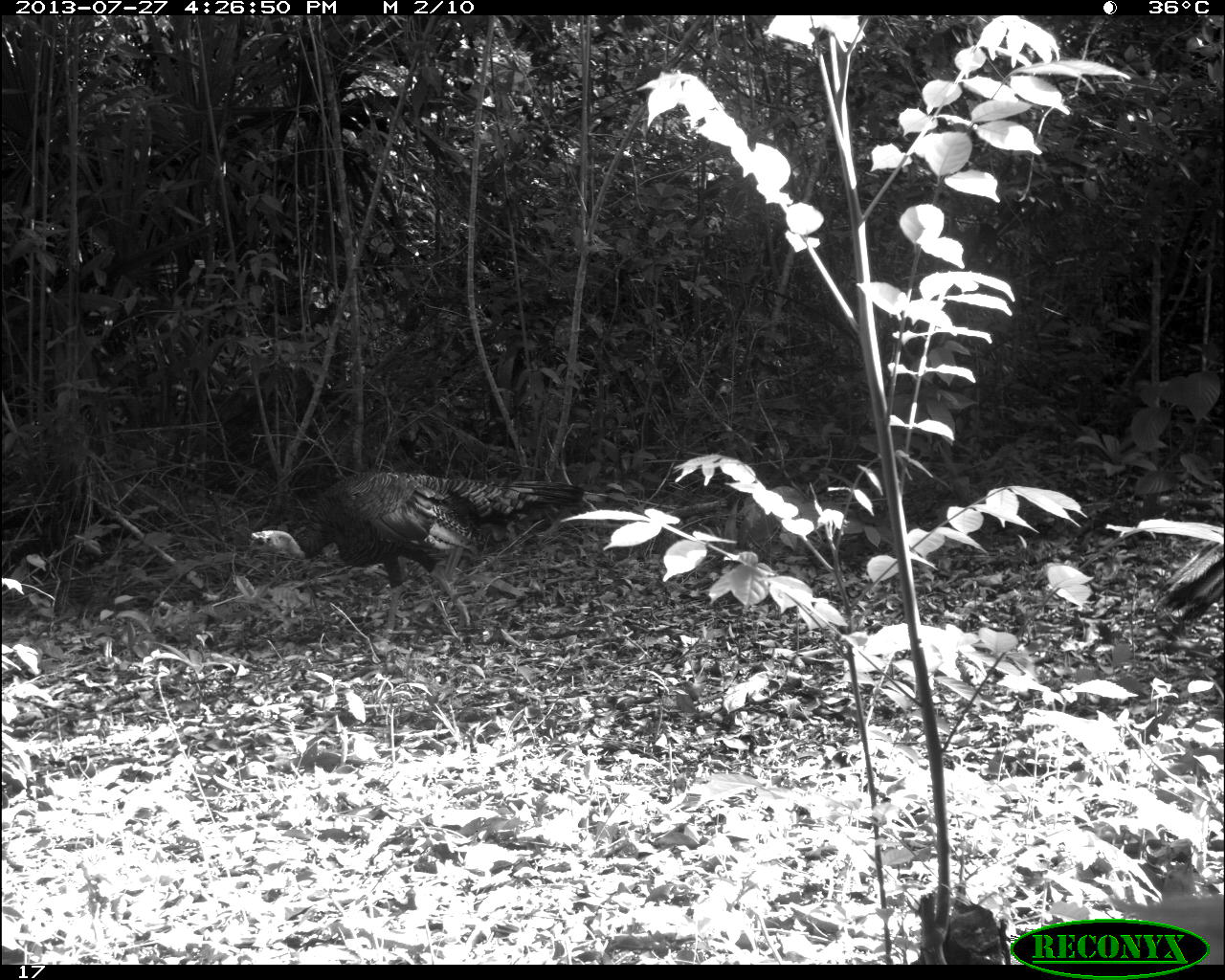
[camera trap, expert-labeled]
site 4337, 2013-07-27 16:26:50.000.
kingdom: Animalia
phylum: Chordata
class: Aves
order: Galliformes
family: Phasianidae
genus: Meleagris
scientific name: Meleagris ocellata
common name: ocellated turkey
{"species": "Meleagris ocellata (ocellated turkey)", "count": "1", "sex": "male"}